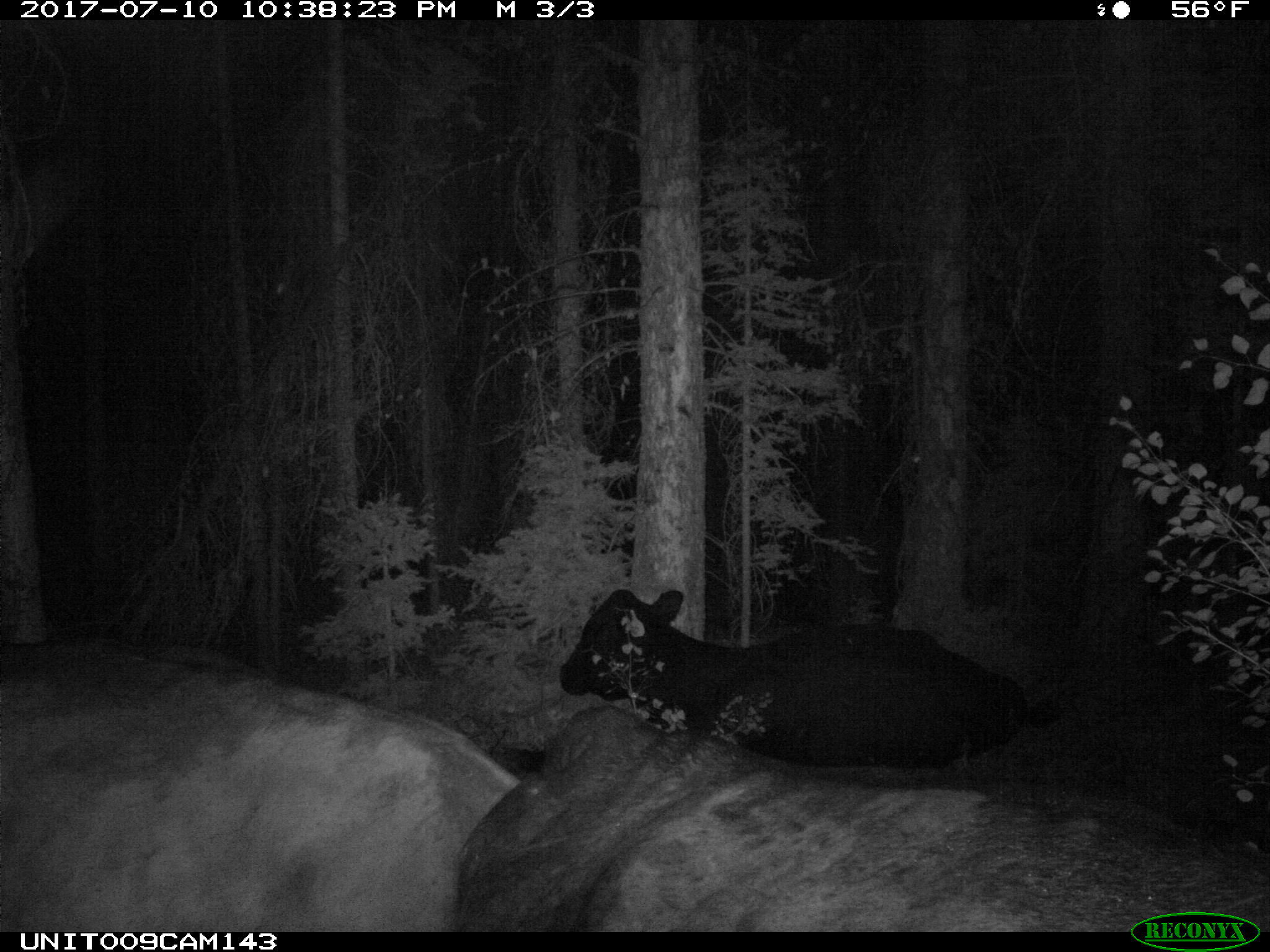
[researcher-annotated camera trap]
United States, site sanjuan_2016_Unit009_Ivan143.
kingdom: Animalia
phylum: Chordata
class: Mammalia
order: Artiodactyla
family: Bovidae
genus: Bos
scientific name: Bos taurus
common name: domestic cow